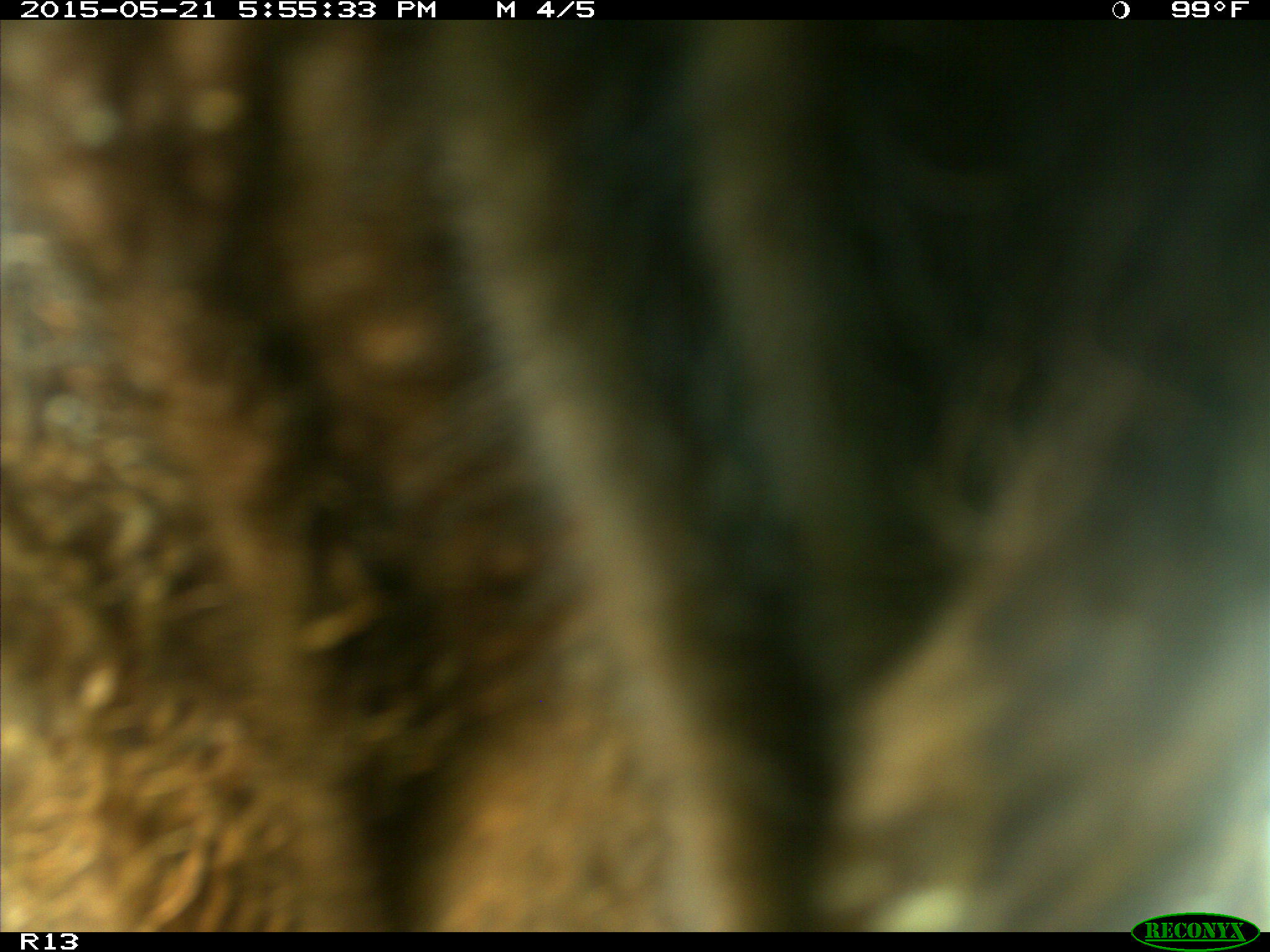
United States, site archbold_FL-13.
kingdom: Animalia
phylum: Chordata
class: Mammalia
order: Artiodactyla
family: Bovidae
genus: Bos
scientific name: Bos taurus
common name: domestic cow